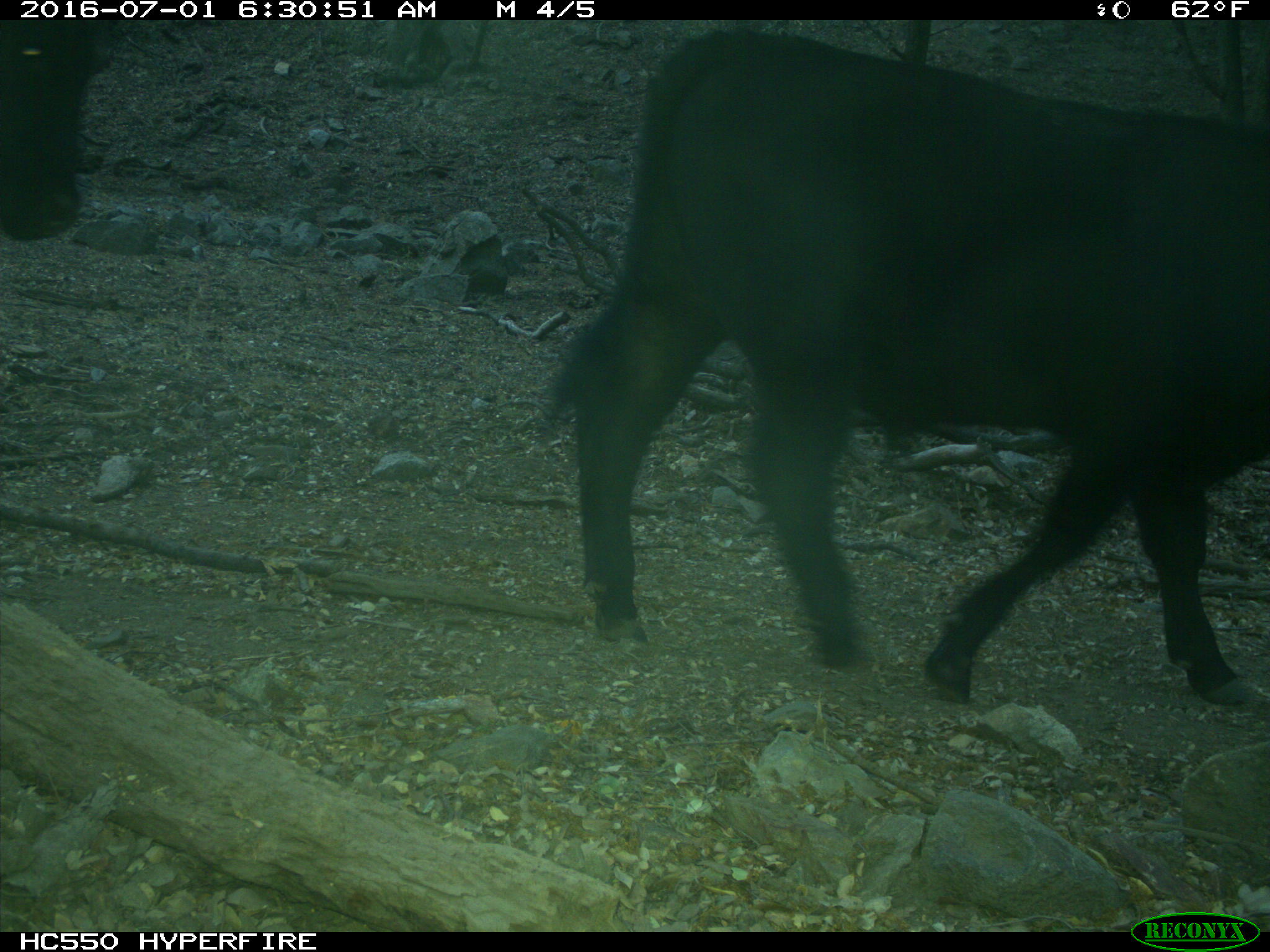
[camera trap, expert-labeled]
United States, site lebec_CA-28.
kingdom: Animalia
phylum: Chordata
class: Mammalia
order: Artiodactyla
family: Bovidae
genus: Bos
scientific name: Bos taurus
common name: domestic cow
Bos taurus (domestic cow).